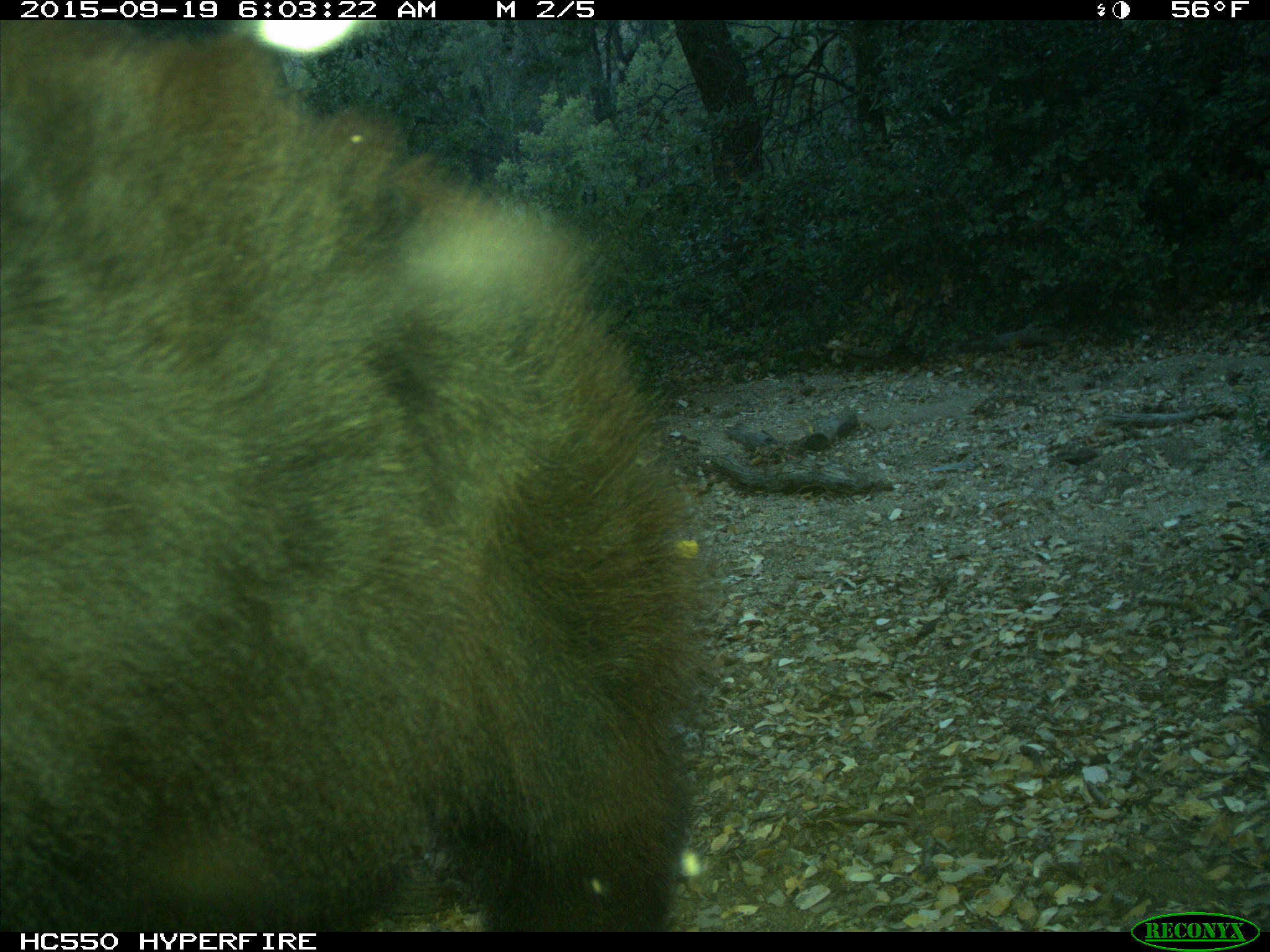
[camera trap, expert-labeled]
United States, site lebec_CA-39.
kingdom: Animalia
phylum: Chordata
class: Mammalia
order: Carnivora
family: Ursidae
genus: Ursus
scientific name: Ursus americanus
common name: american black bear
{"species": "Ursus americanus (american black bear)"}